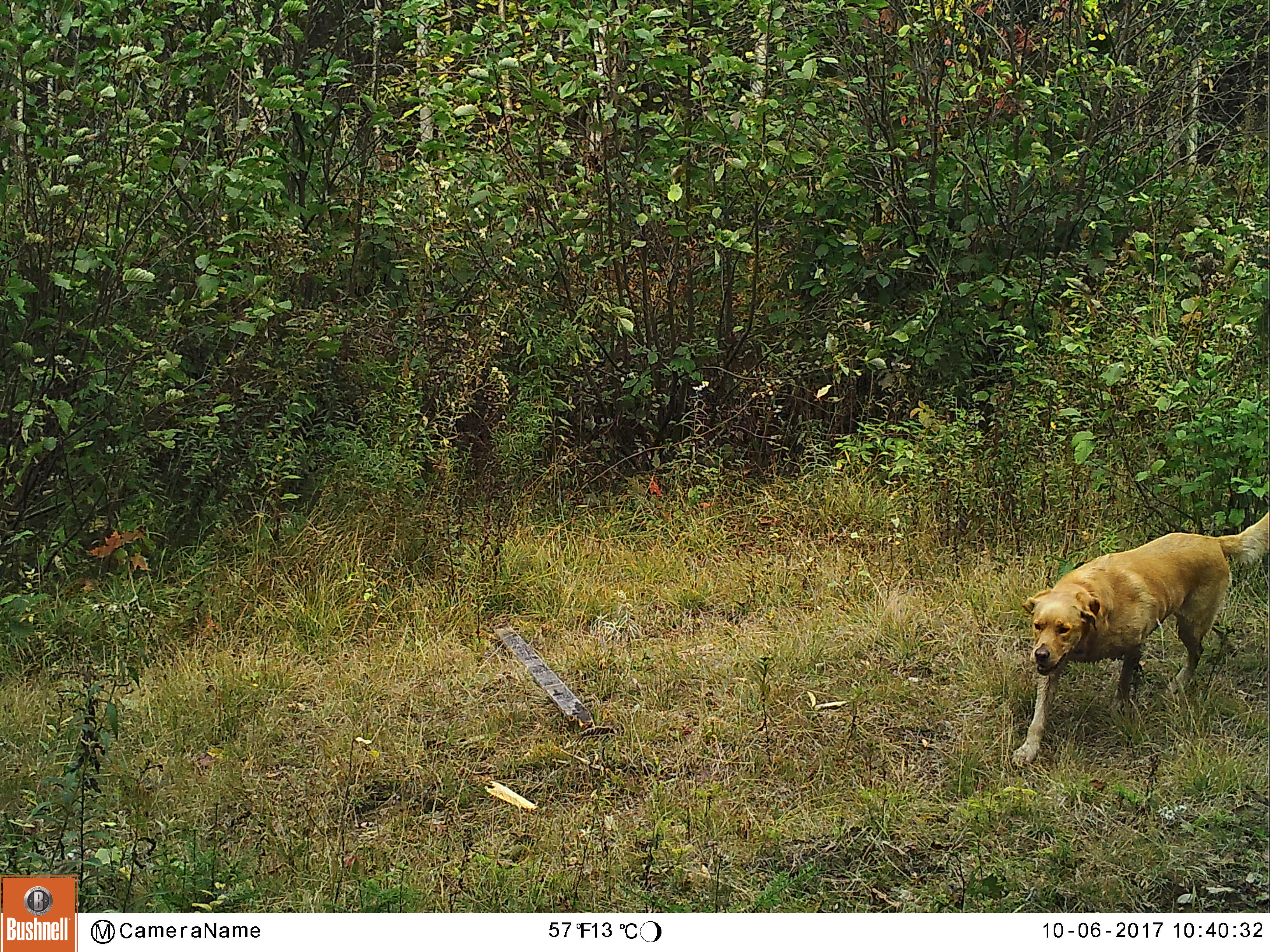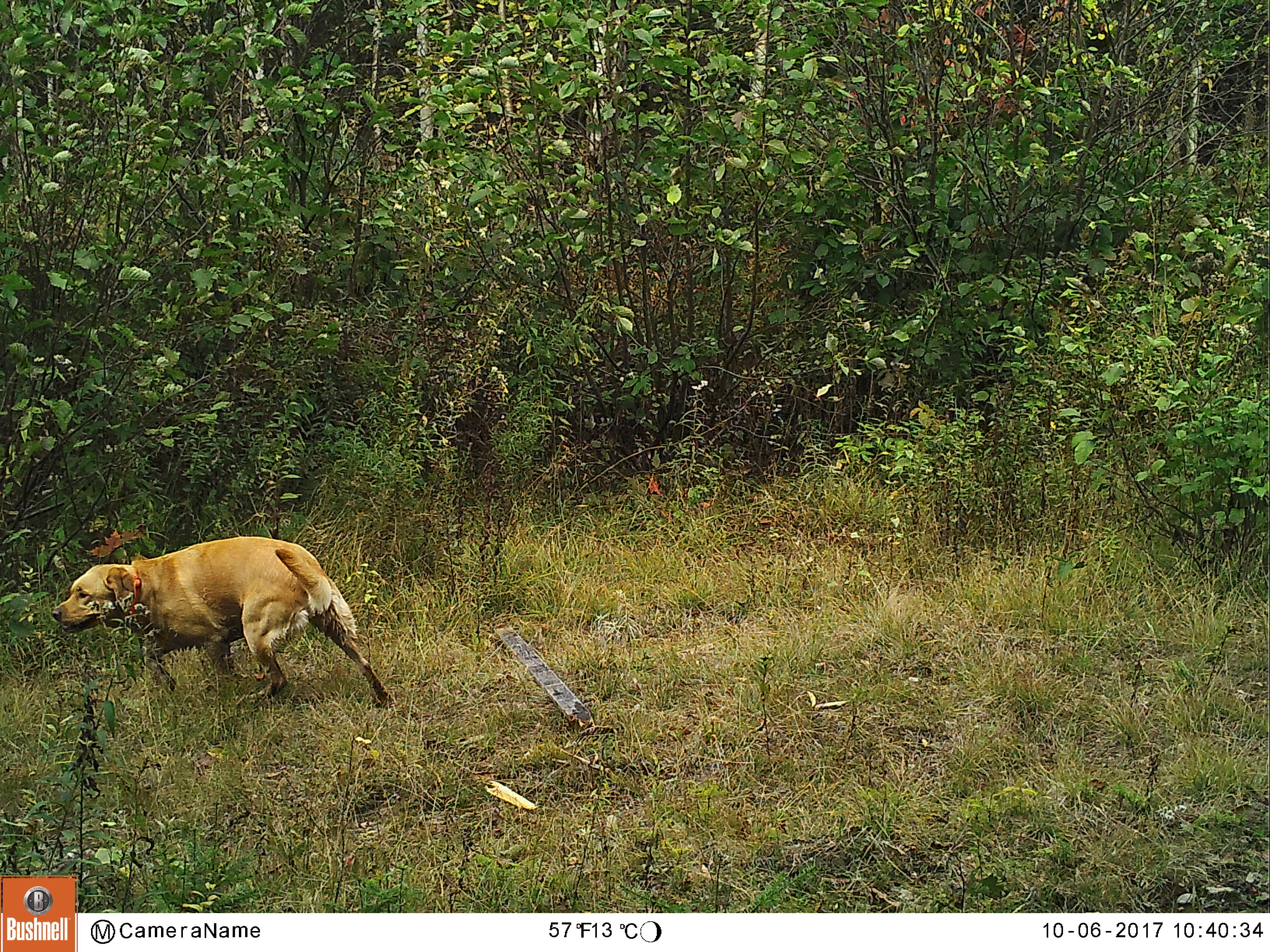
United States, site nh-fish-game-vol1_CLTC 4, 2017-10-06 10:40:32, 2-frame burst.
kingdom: Animalia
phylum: Chordata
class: Mammalia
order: Carnivora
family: Canidae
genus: Canis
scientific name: Canis familiaris familiaris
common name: domestic dog